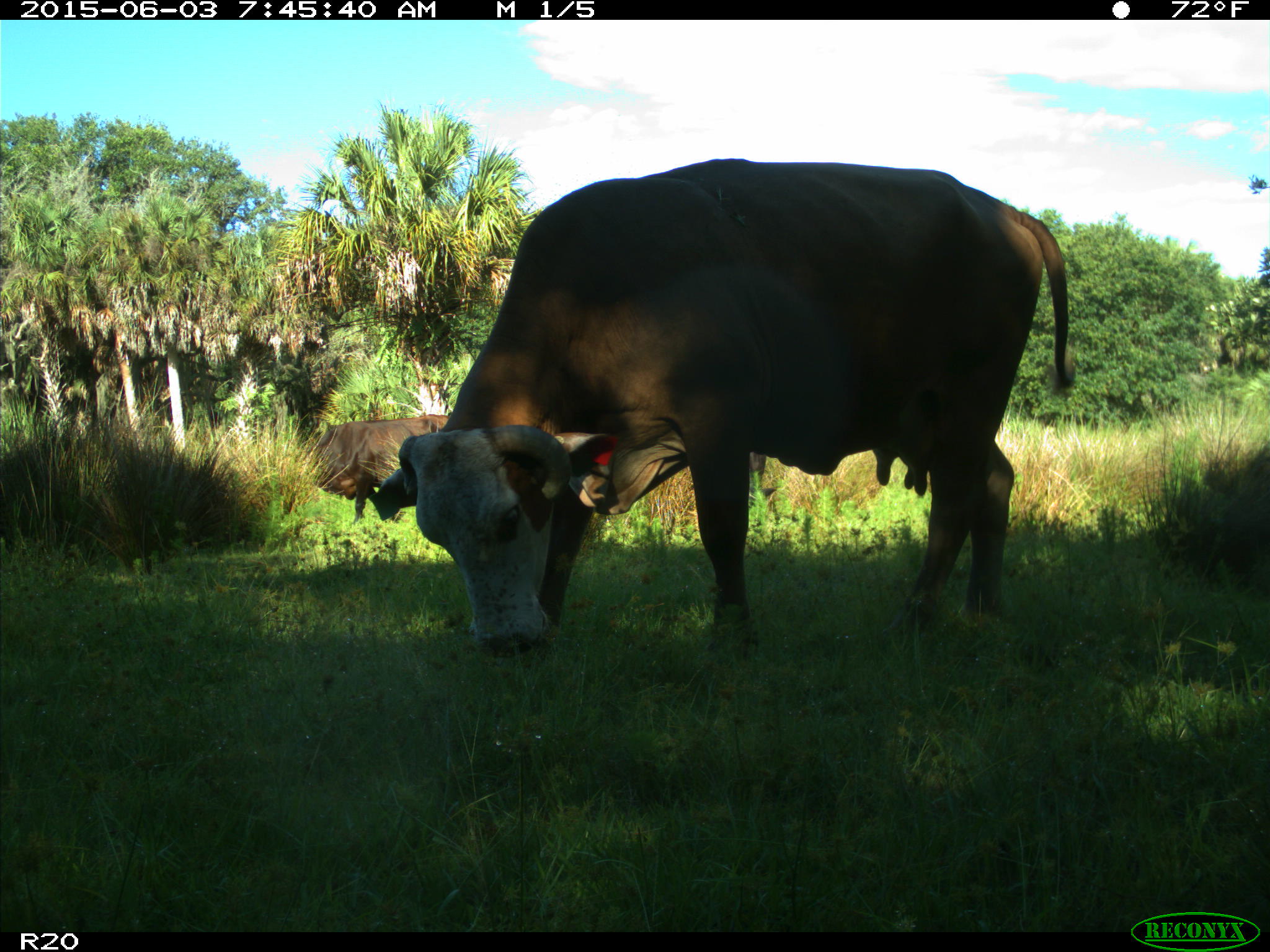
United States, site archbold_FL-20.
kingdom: Animalia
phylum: Chordata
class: Mammalia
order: Artiodactyla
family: Bovidae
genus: Bos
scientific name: Bos taurus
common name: domestic cow